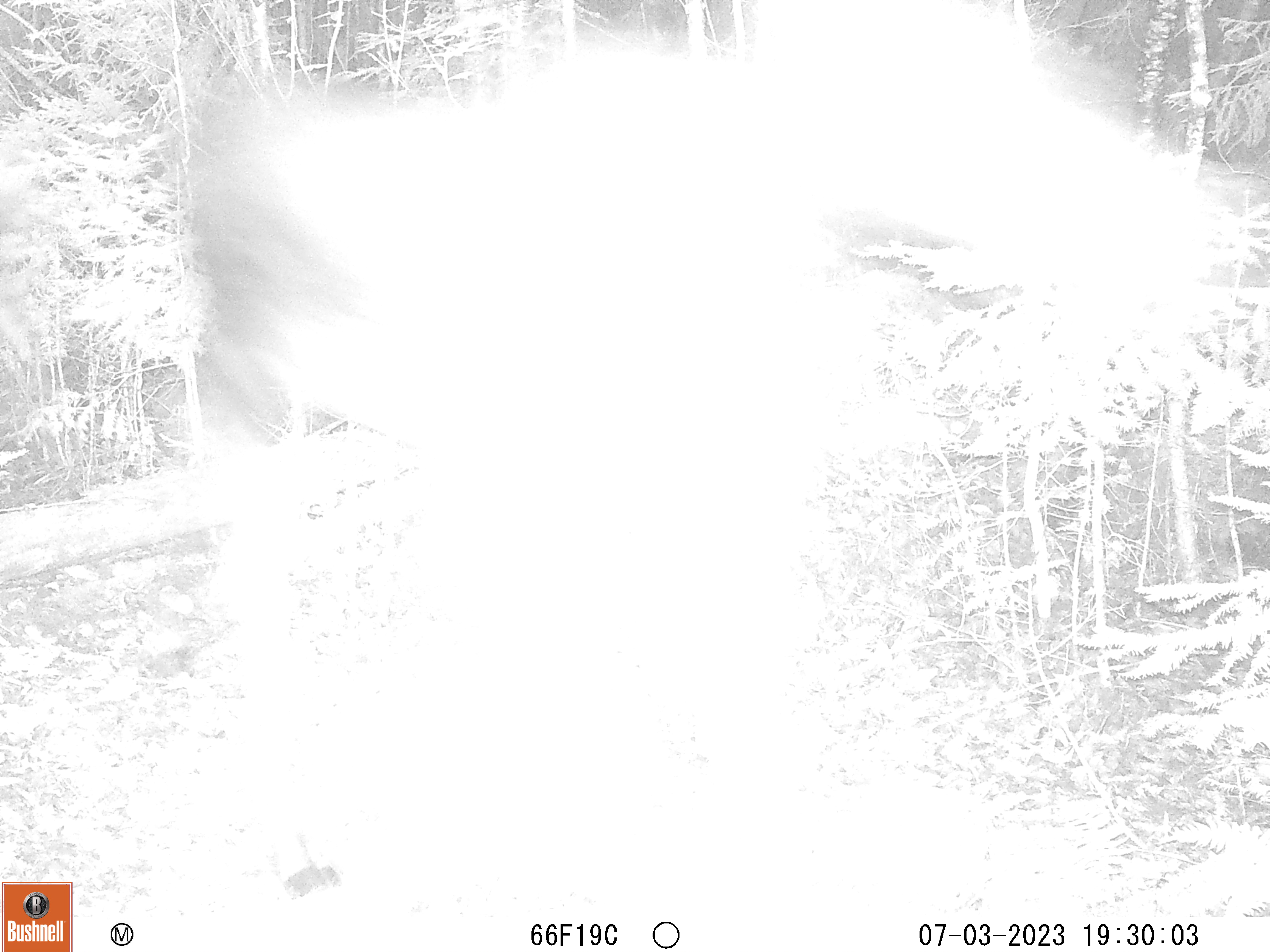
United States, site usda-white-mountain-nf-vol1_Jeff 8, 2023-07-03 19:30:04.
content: unidentified animal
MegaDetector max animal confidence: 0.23